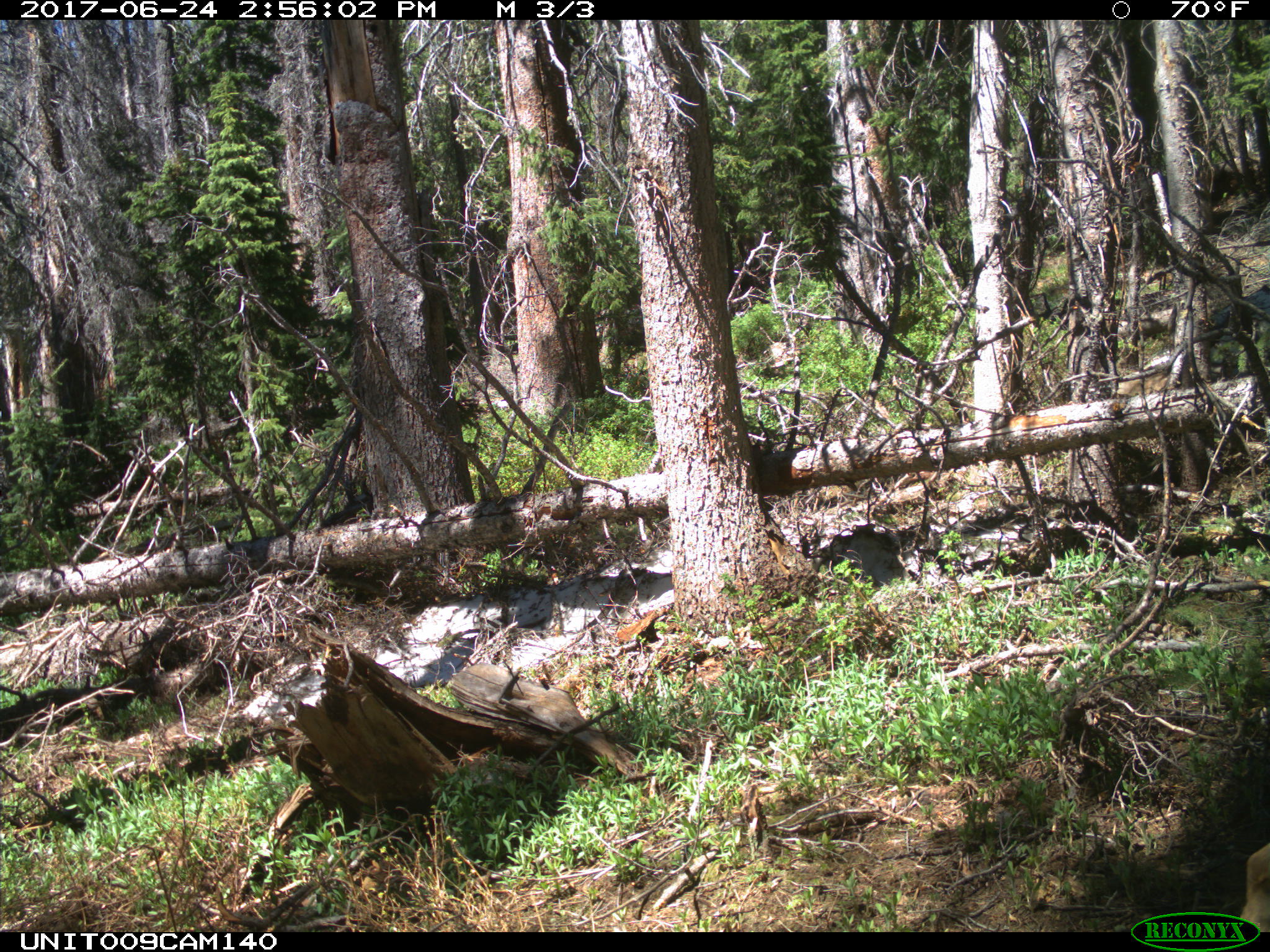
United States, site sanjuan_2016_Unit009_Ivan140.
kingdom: Animalia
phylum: Chordata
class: Mammalia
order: Artiodactyla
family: Cervidae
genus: Odocoileus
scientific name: Odocoileus hemionus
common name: mule deer